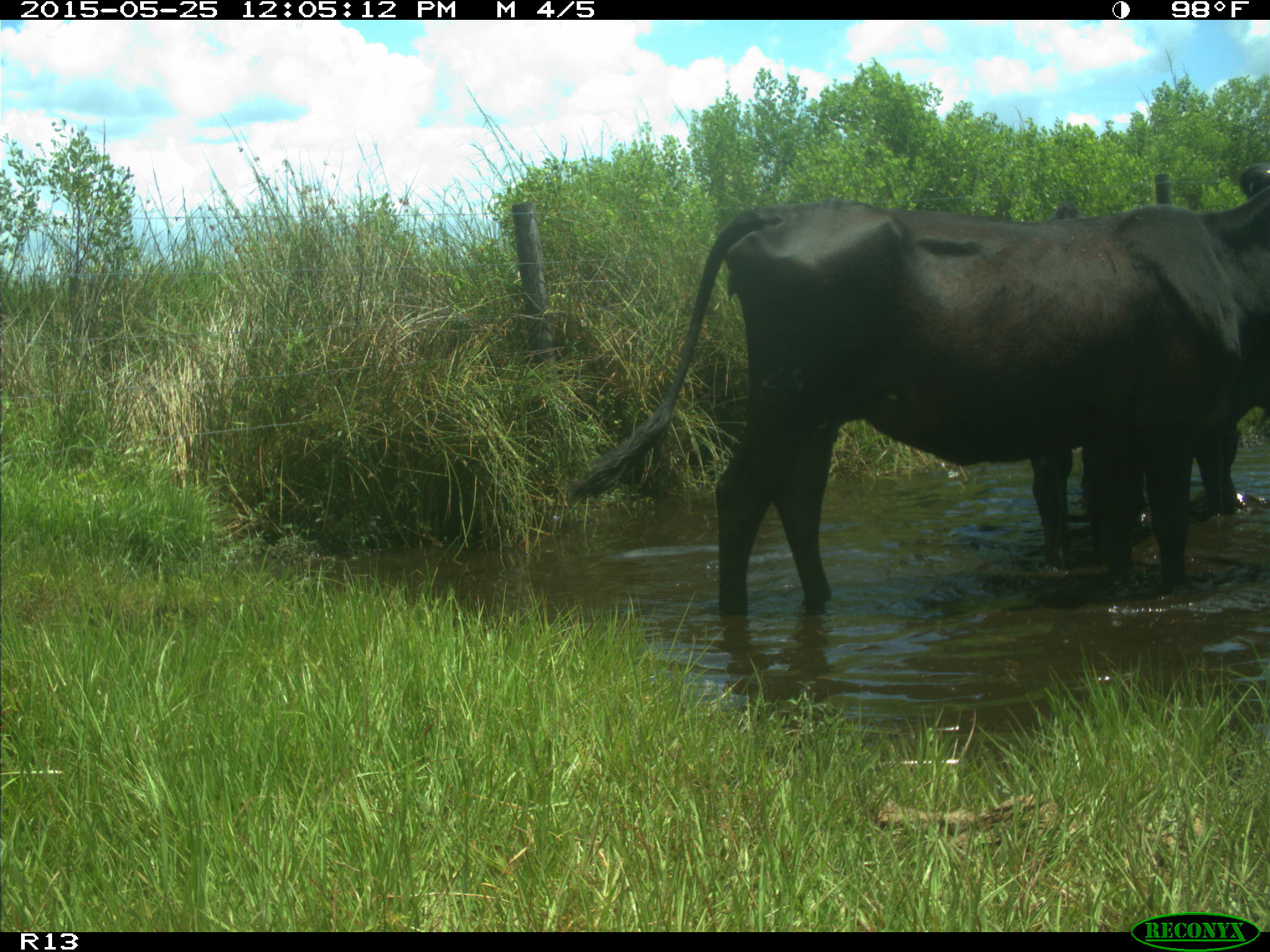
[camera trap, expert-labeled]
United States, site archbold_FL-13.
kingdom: Animalia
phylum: Chordata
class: Mammalia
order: Artiodactyla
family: Bovidae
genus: Bos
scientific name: Bos taurus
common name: domestic cow